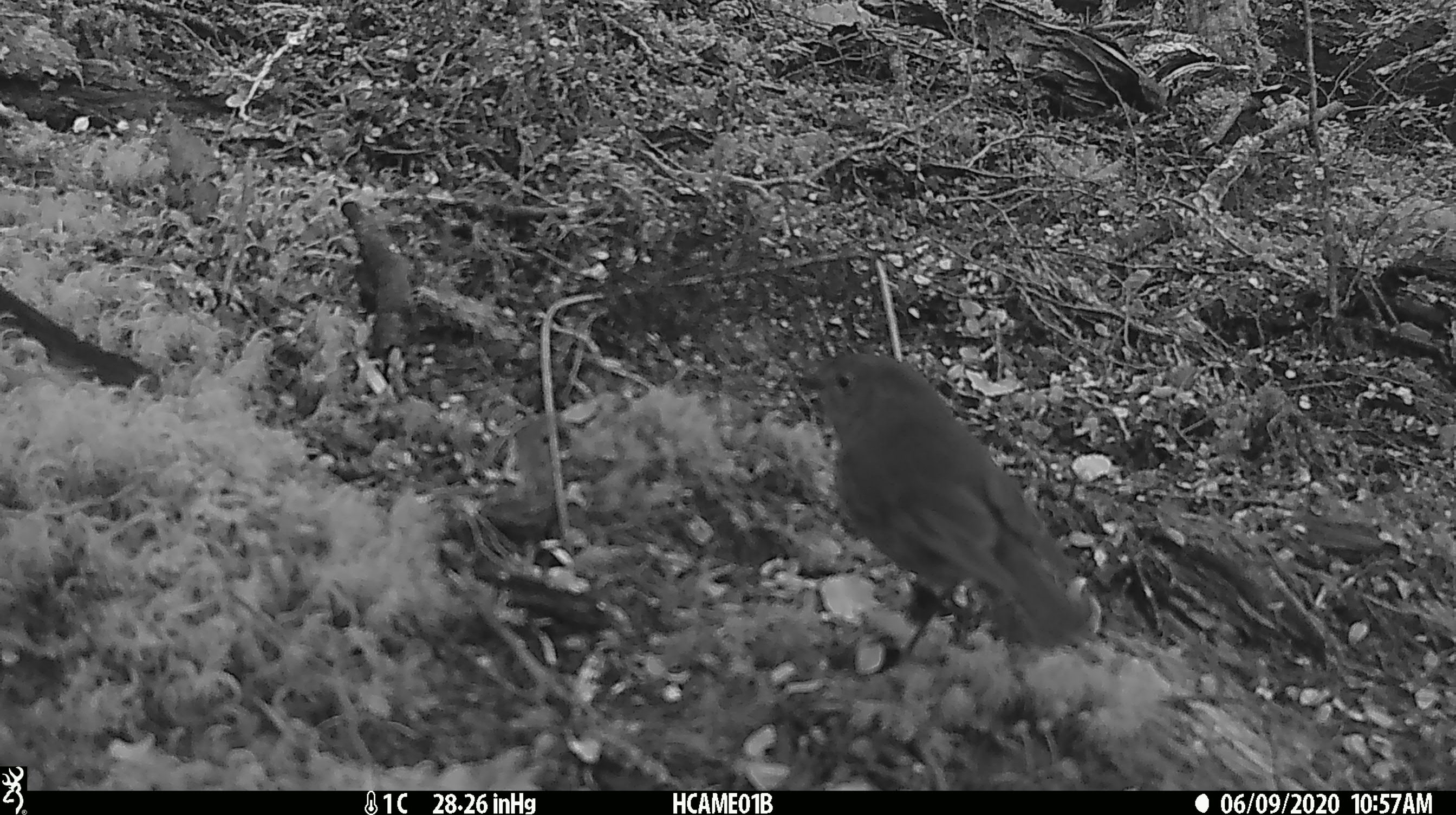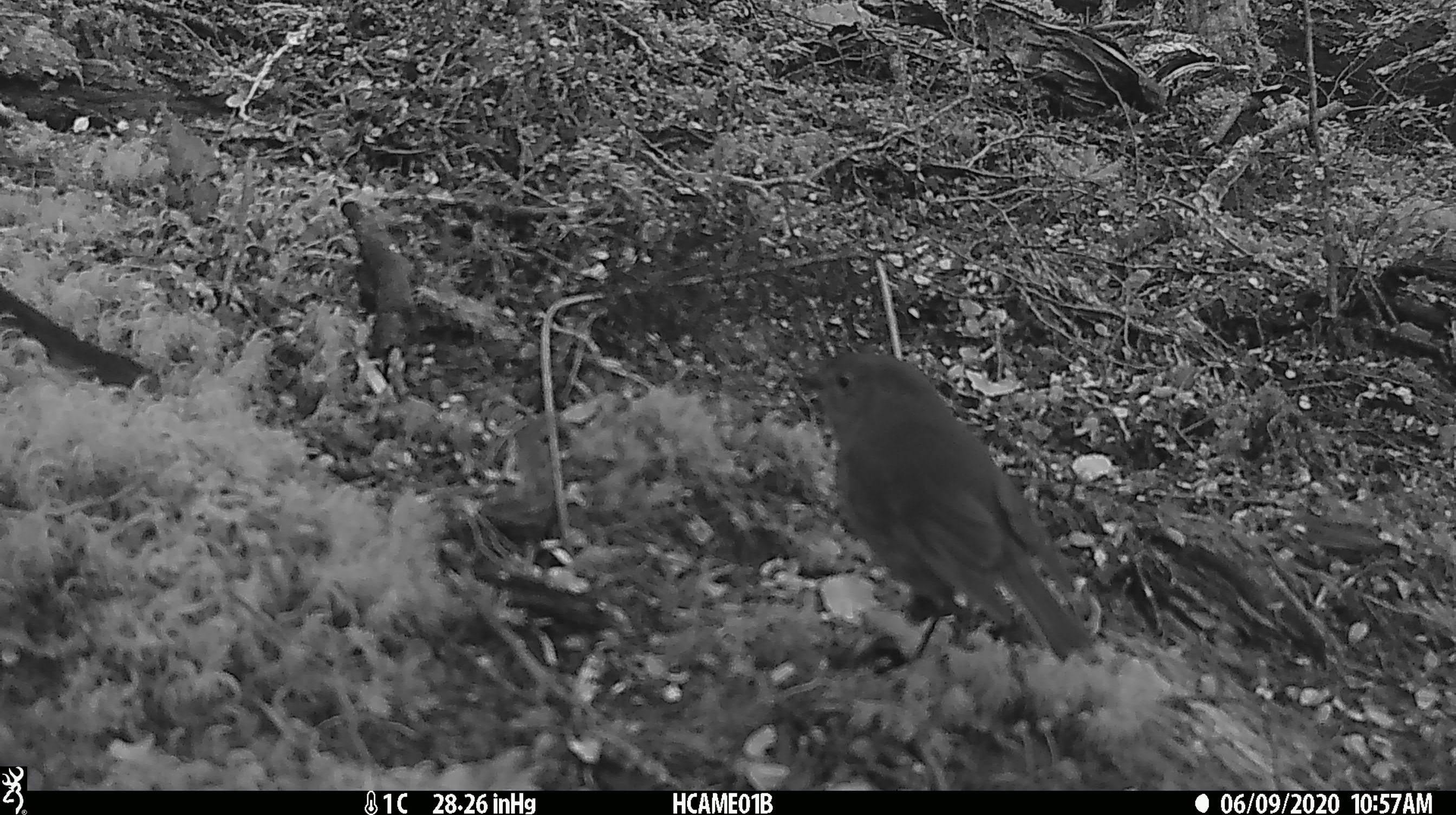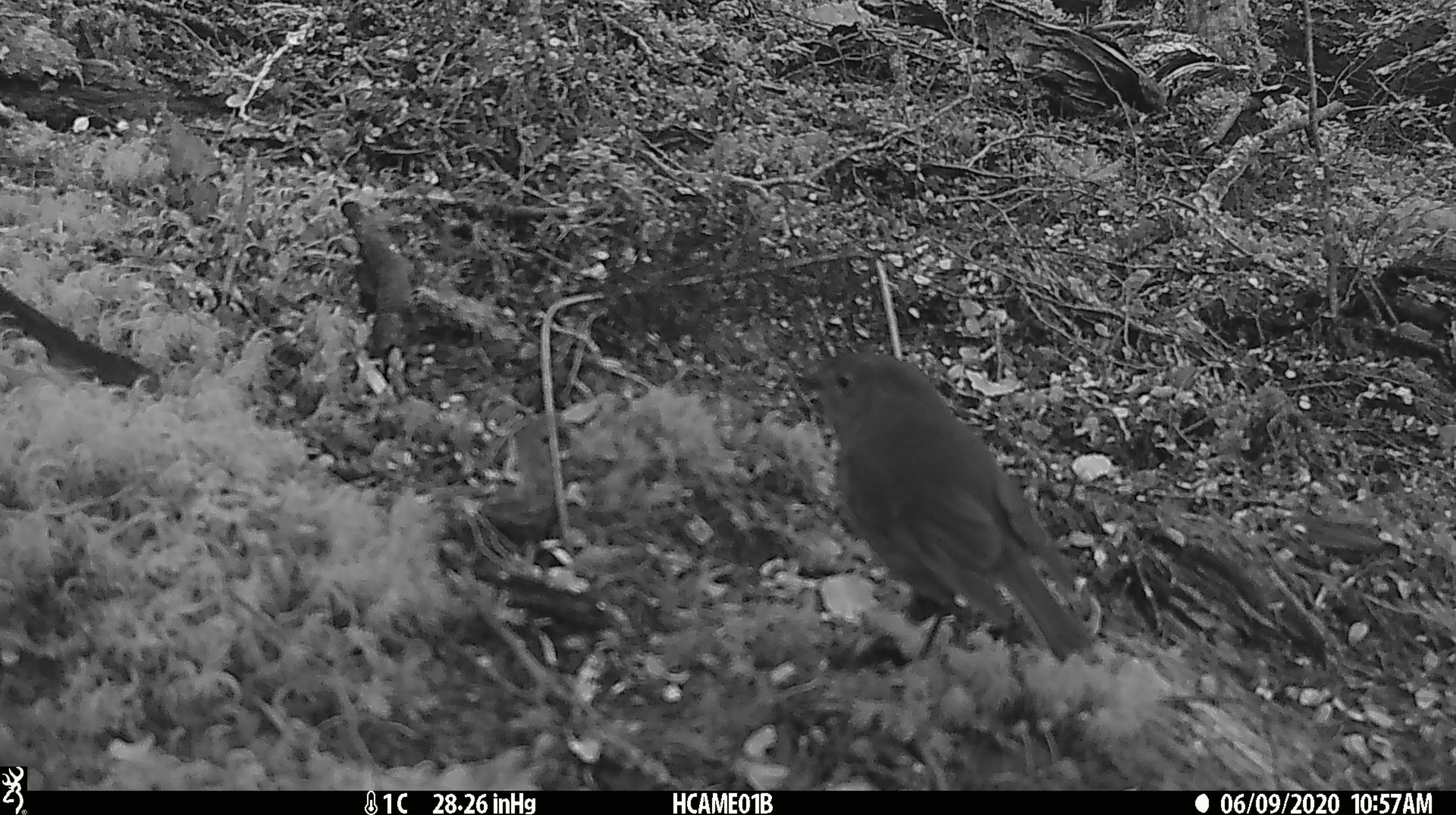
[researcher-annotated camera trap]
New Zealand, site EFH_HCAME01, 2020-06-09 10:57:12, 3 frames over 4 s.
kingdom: Animalia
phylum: Chordata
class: Aves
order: Passeriformes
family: Petroicidae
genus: Petroica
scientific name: Petroica australis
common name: new zealand robin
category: robin